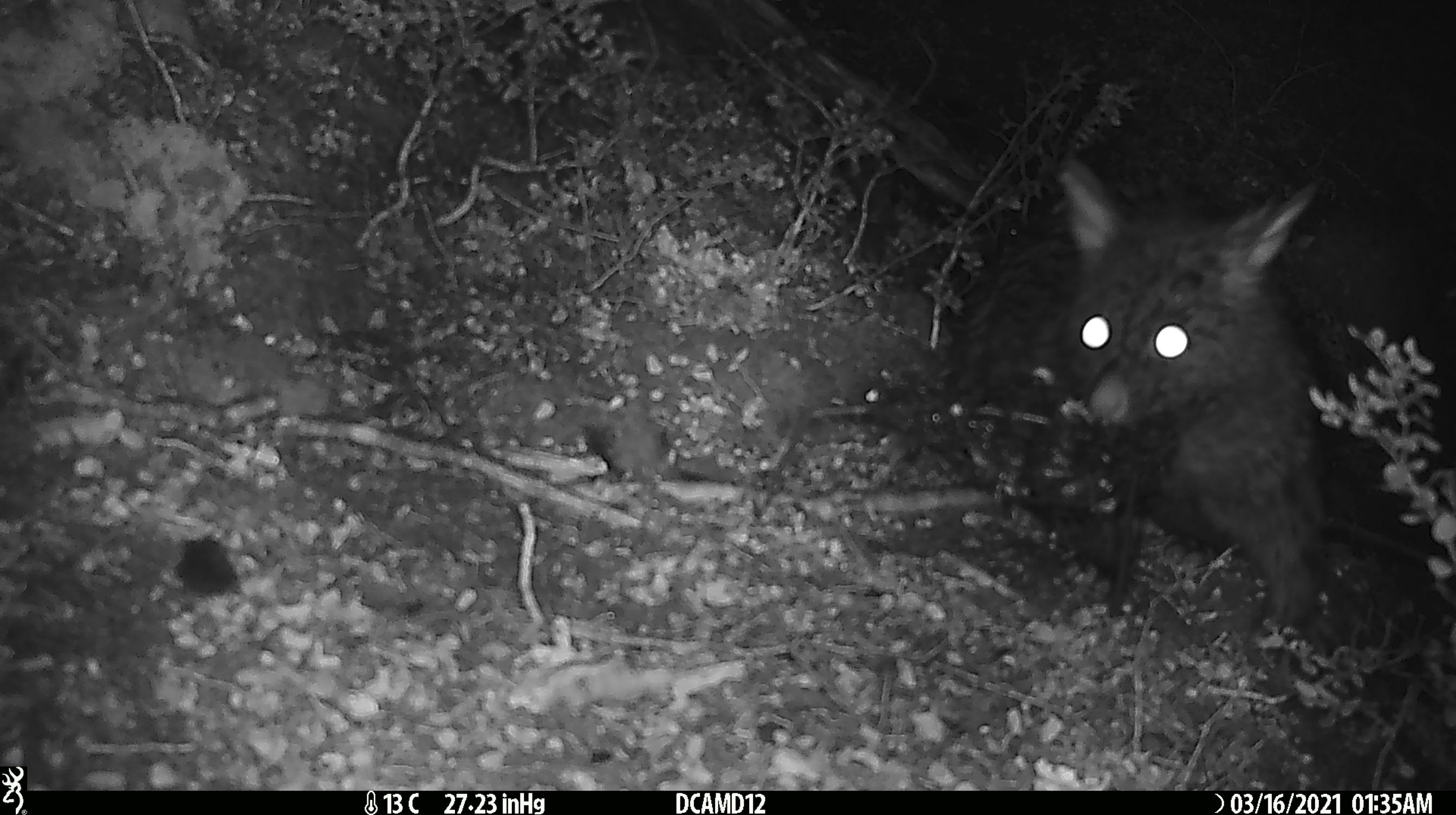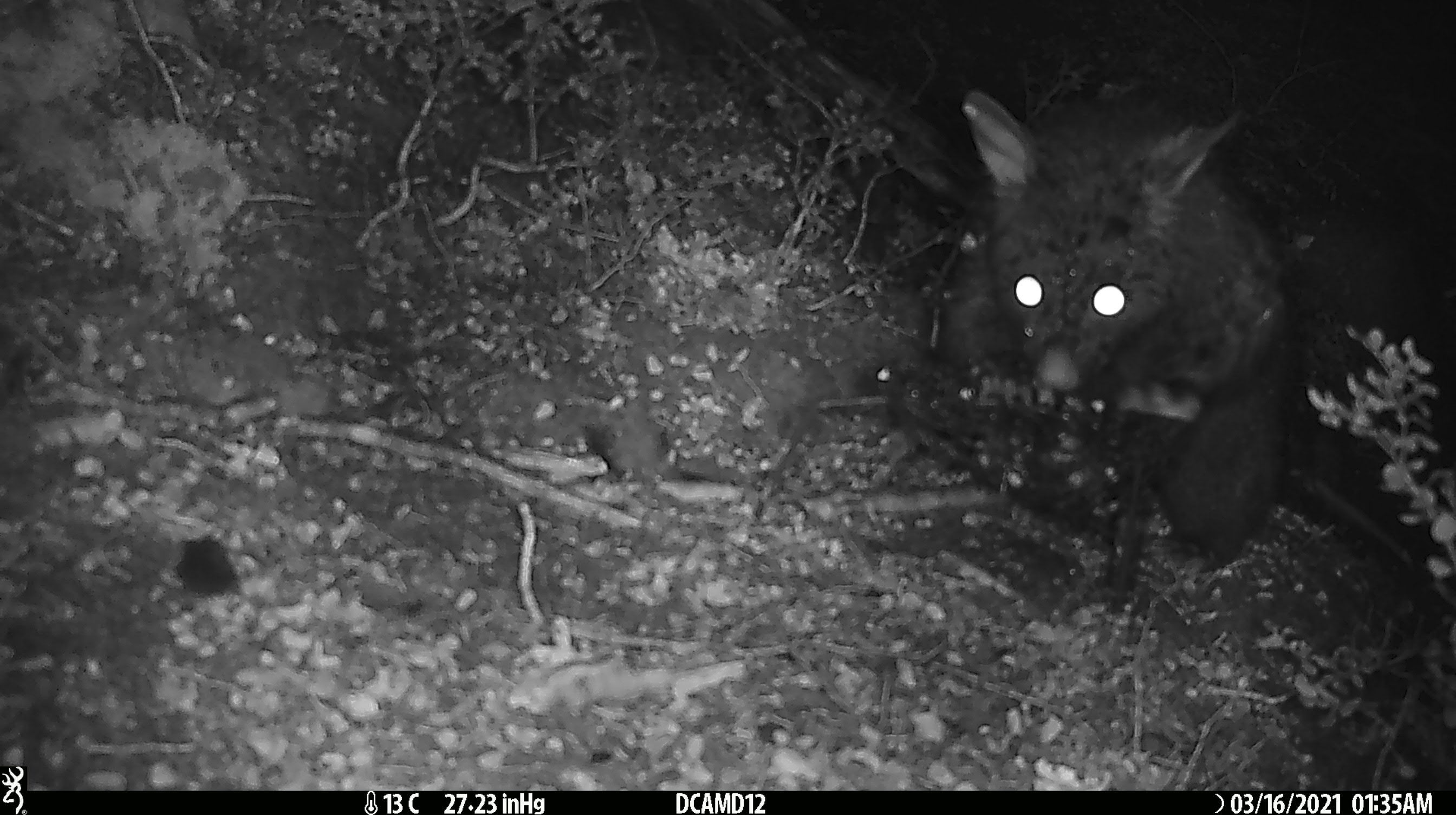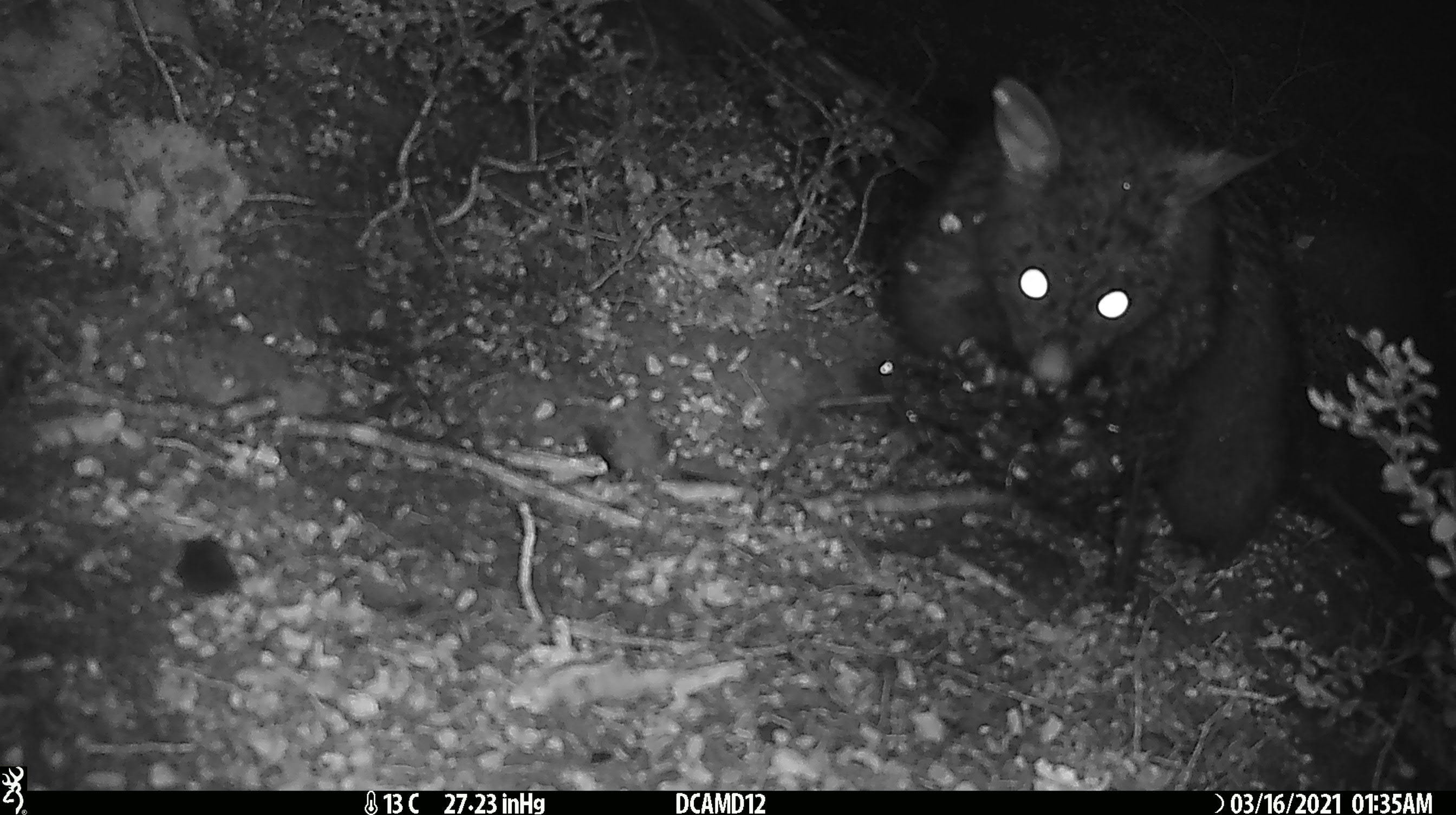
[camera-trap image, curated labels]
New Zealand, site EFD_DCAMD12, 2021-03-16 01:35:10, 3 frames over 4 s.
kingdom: Animalia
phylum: Chordata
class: Mammalia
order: Diprotodontia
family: Phalangeridae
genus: Trichosurus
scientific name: Trichosurus vulpecula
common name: common brushtail possum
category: possum